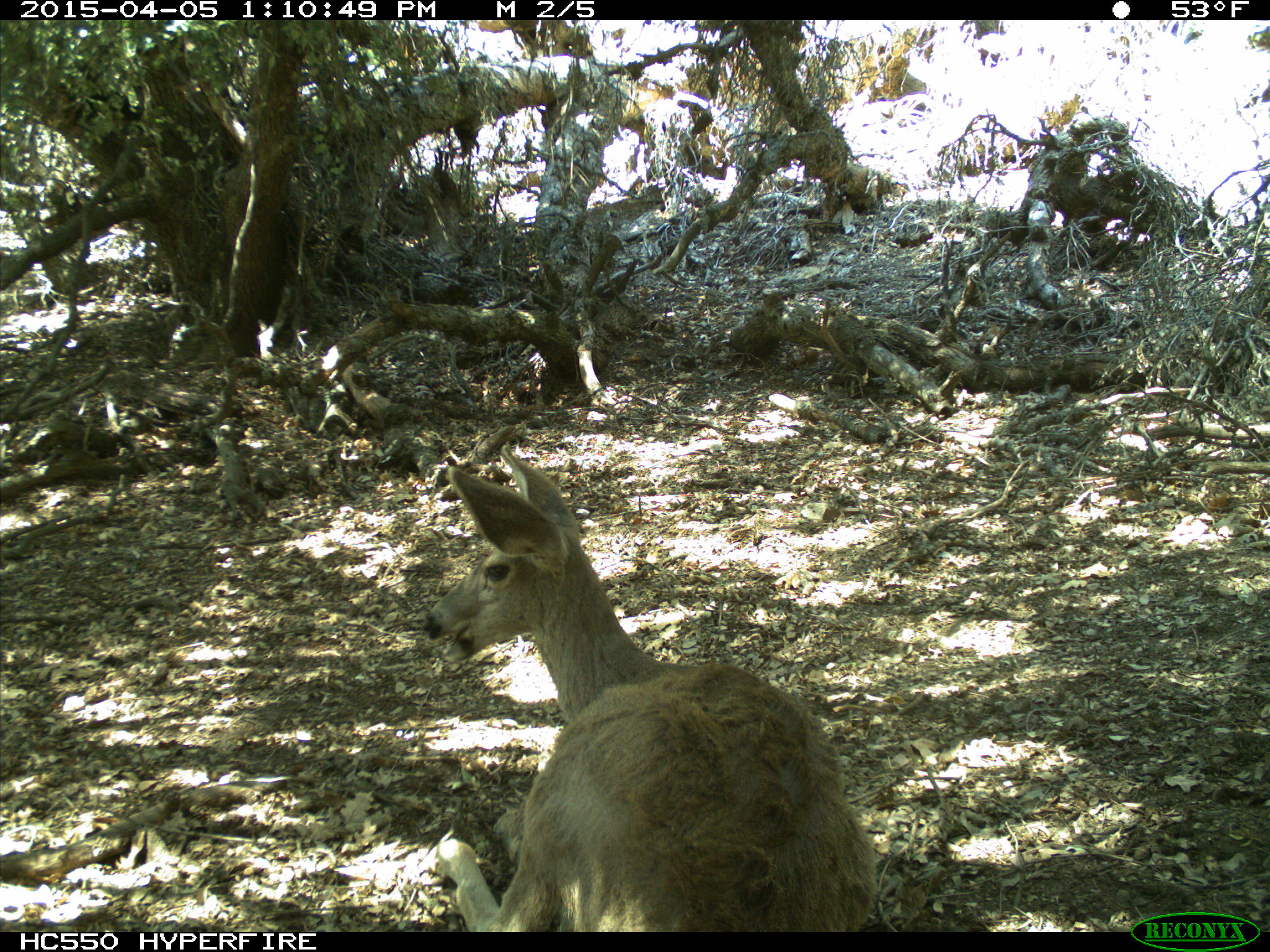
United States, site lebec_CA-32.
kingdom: Animalia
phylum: Chordata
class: Mammalia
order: Artiodactyla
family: Cervidae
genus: Odocoileus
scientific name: Odocoileus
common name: deer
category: unidentified deer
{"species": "unidentified deer (deer) (Odocoileus)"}